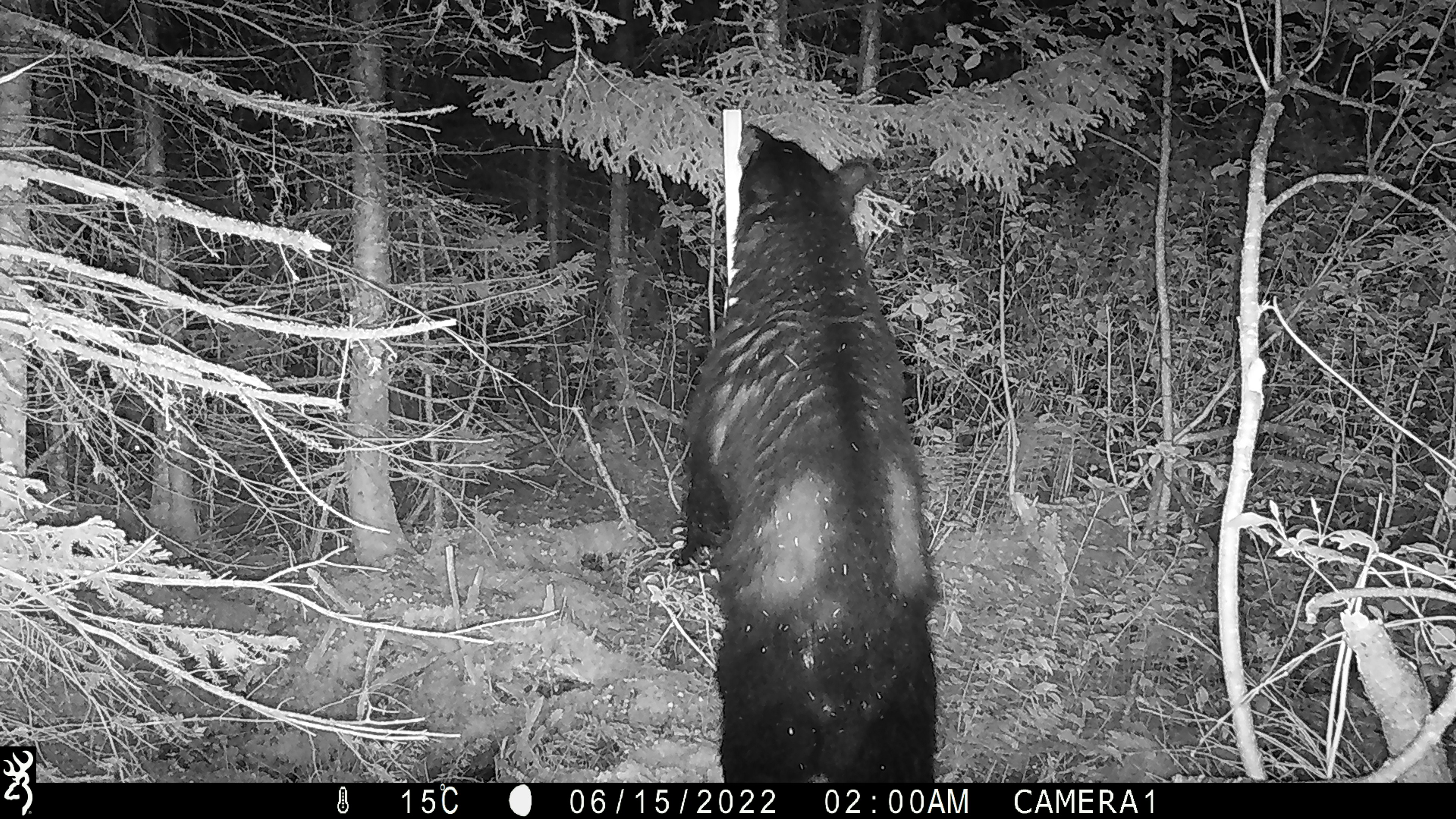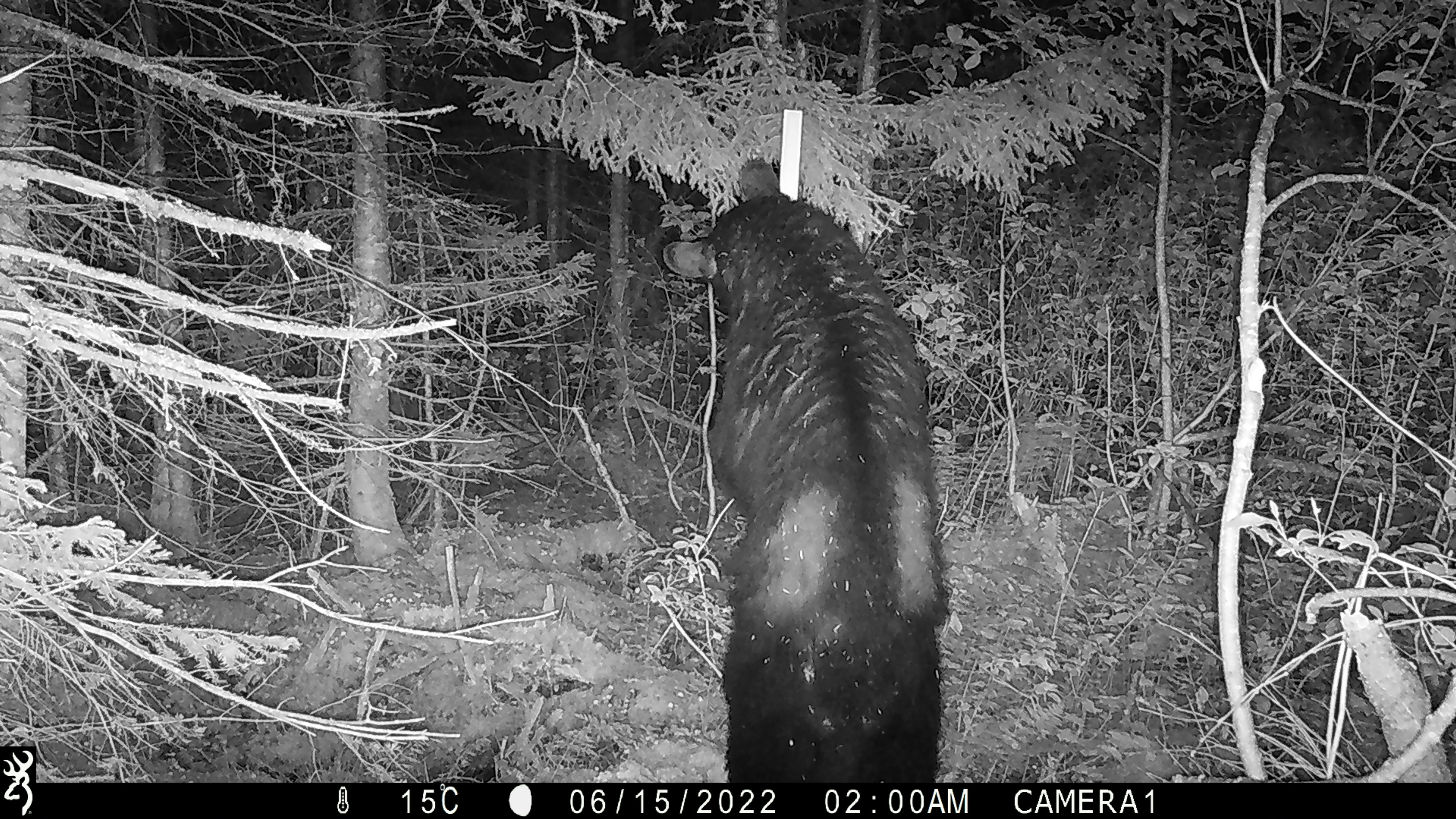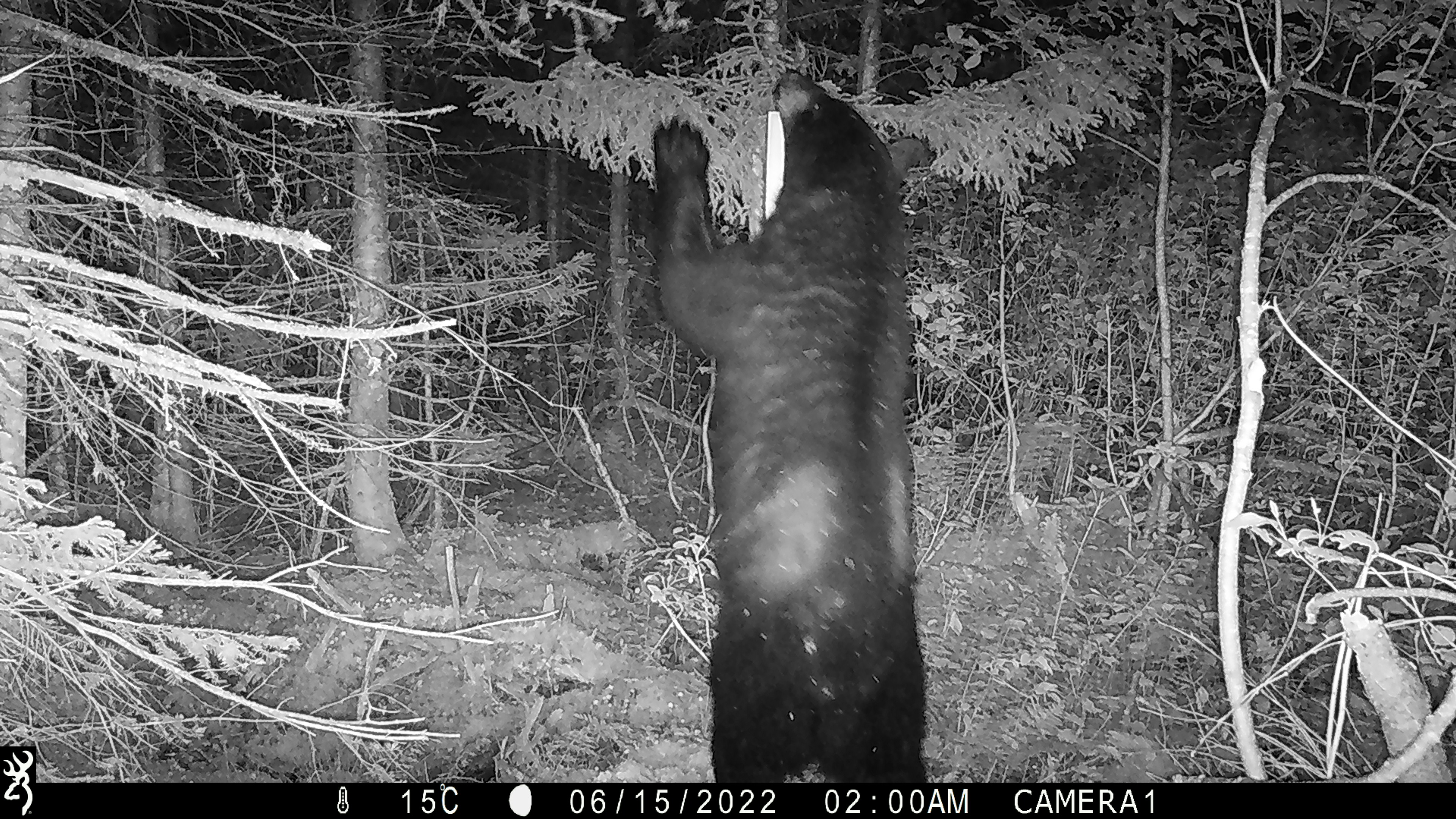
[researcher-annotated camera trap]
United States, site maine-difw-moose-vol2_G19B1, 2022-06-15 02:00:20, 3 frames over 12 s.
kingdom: Animalia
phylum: Chordata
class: Mammalia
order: Carnivora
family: Ursidae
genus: Ursus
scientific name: Ursus americanus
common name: black bear